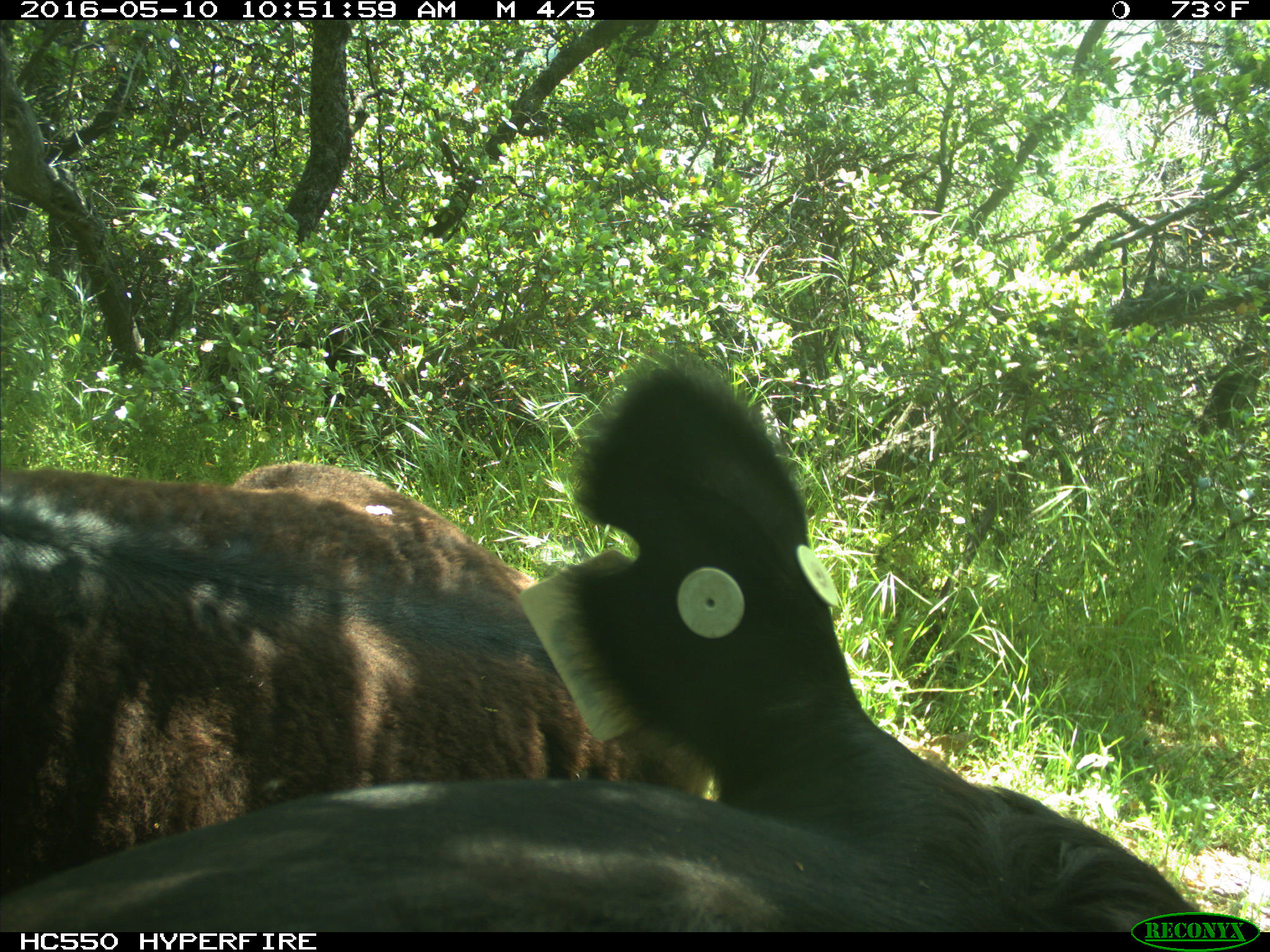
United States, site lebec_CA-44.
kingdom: Animalia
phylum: Chordata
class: Mammalia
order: Artiodactyla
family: Bovidae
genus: Bos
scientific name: Bos taurus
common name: domestic cow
Bos taurus (domestic cow).